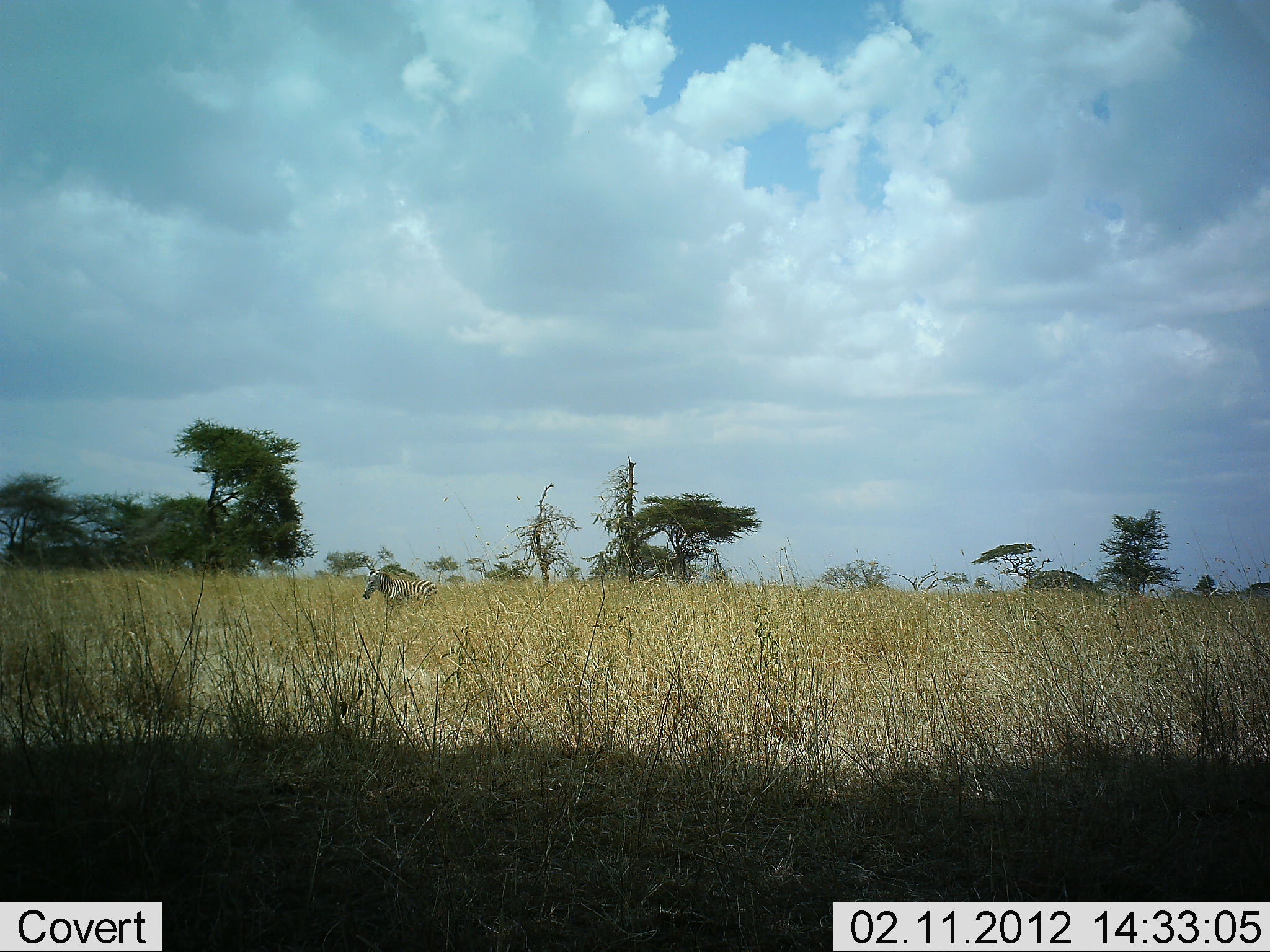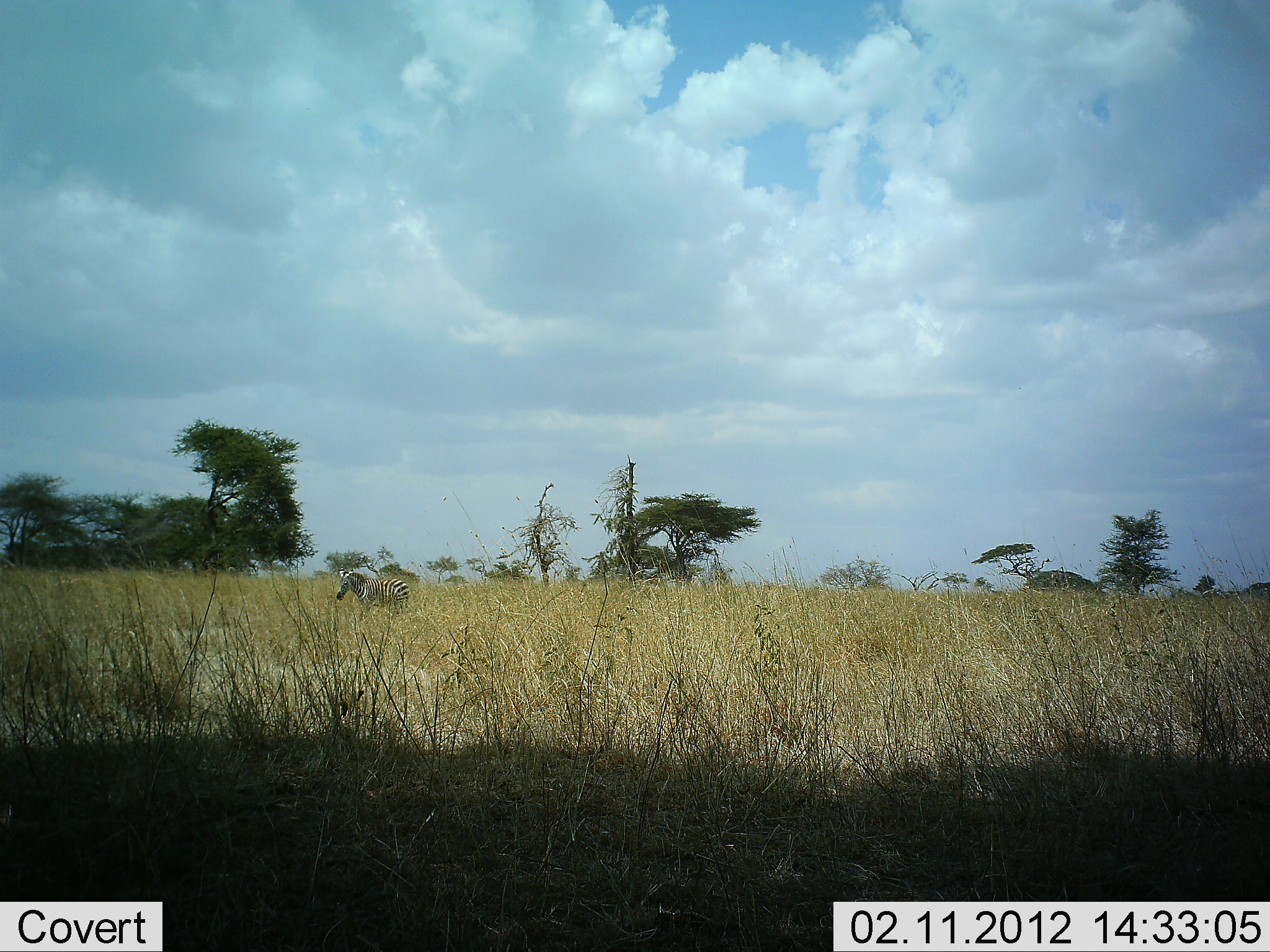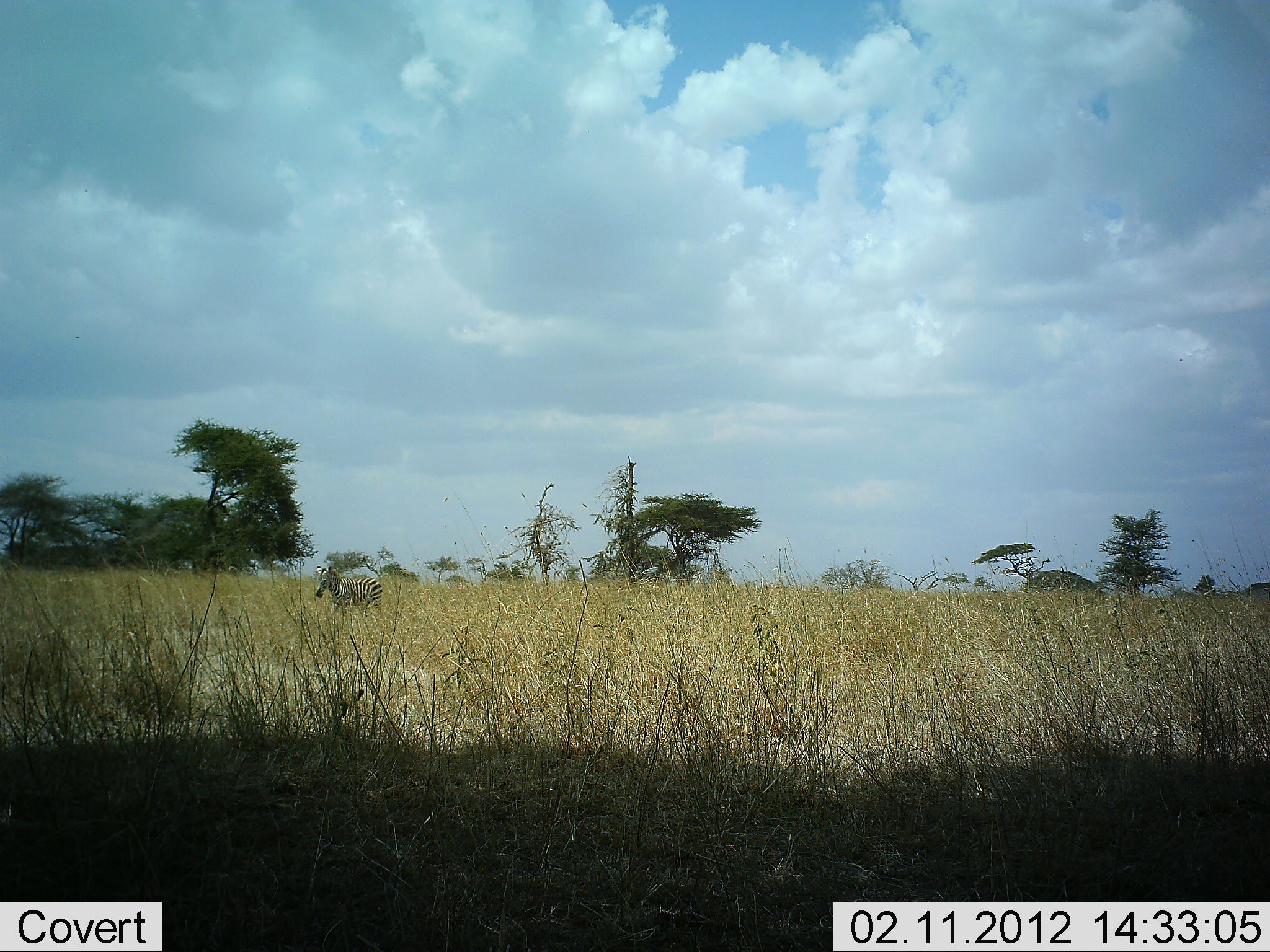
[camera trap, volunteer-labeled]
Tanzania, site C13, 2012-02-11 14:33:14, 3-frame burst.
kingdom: Animalia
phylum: Chordata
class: Mammalia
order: Perissodactyla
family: Equidae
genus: Equus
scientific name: Equus quagga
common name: plains zebra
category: zebra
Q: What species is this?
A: Zebra (plains zebra) (Equus quagga).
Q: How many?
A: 1.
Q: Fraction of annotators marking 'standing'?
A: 9%.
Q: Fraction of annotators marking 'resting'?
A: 0%.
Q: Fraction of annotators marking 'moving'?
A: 95%.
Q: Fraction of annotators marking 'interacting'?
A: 0%.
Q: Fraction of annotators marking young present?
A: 0%.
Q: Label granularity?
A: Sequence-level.